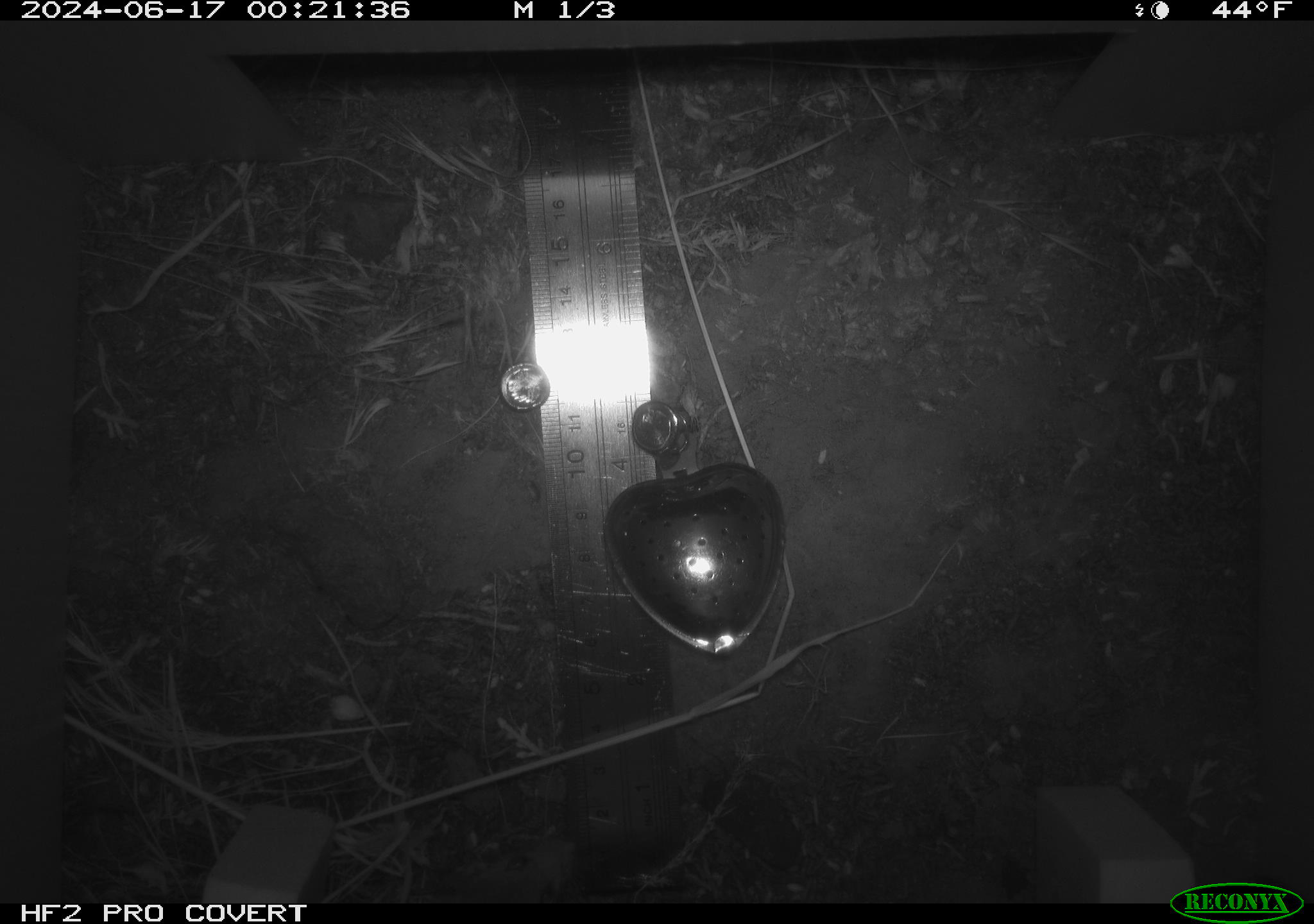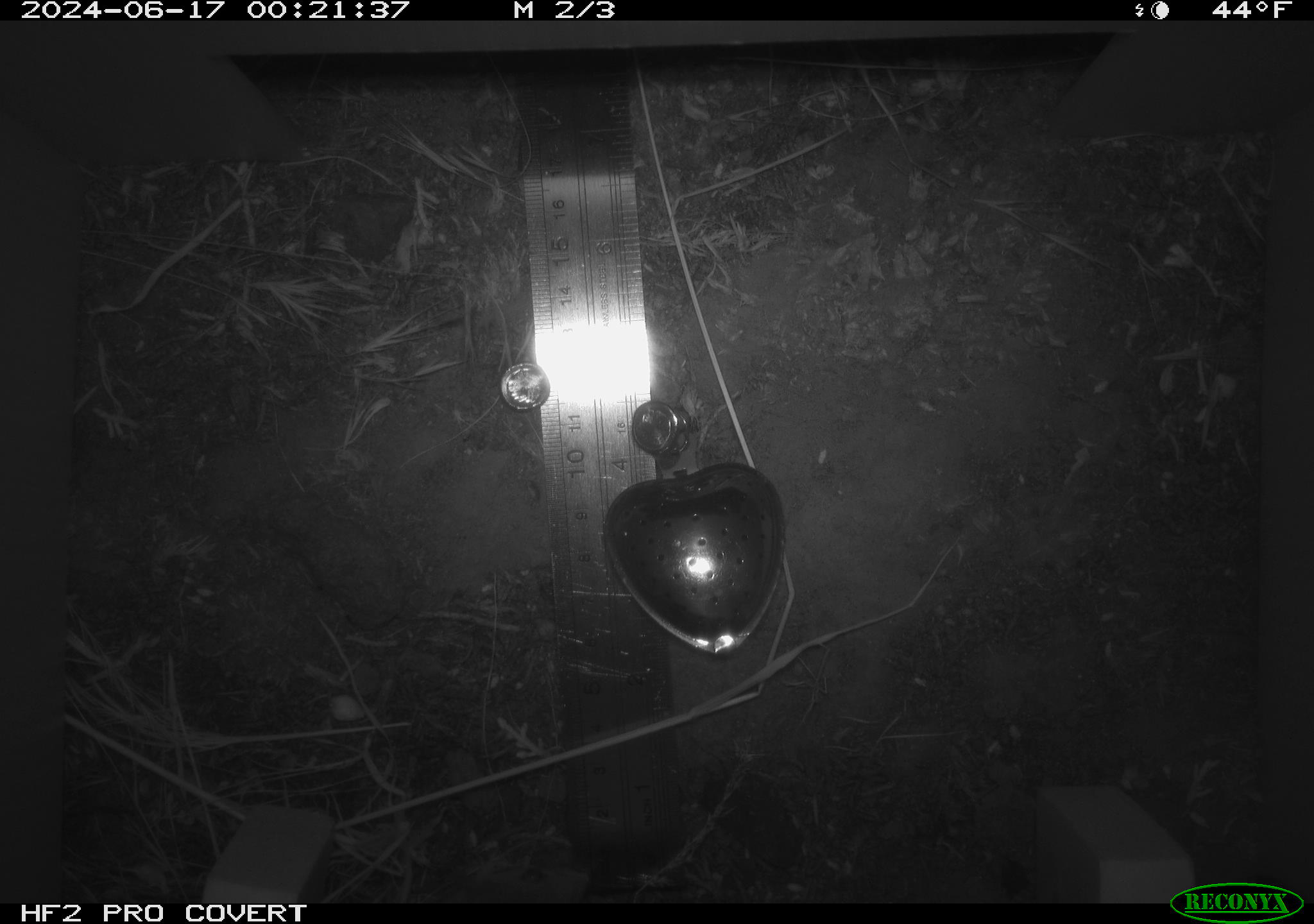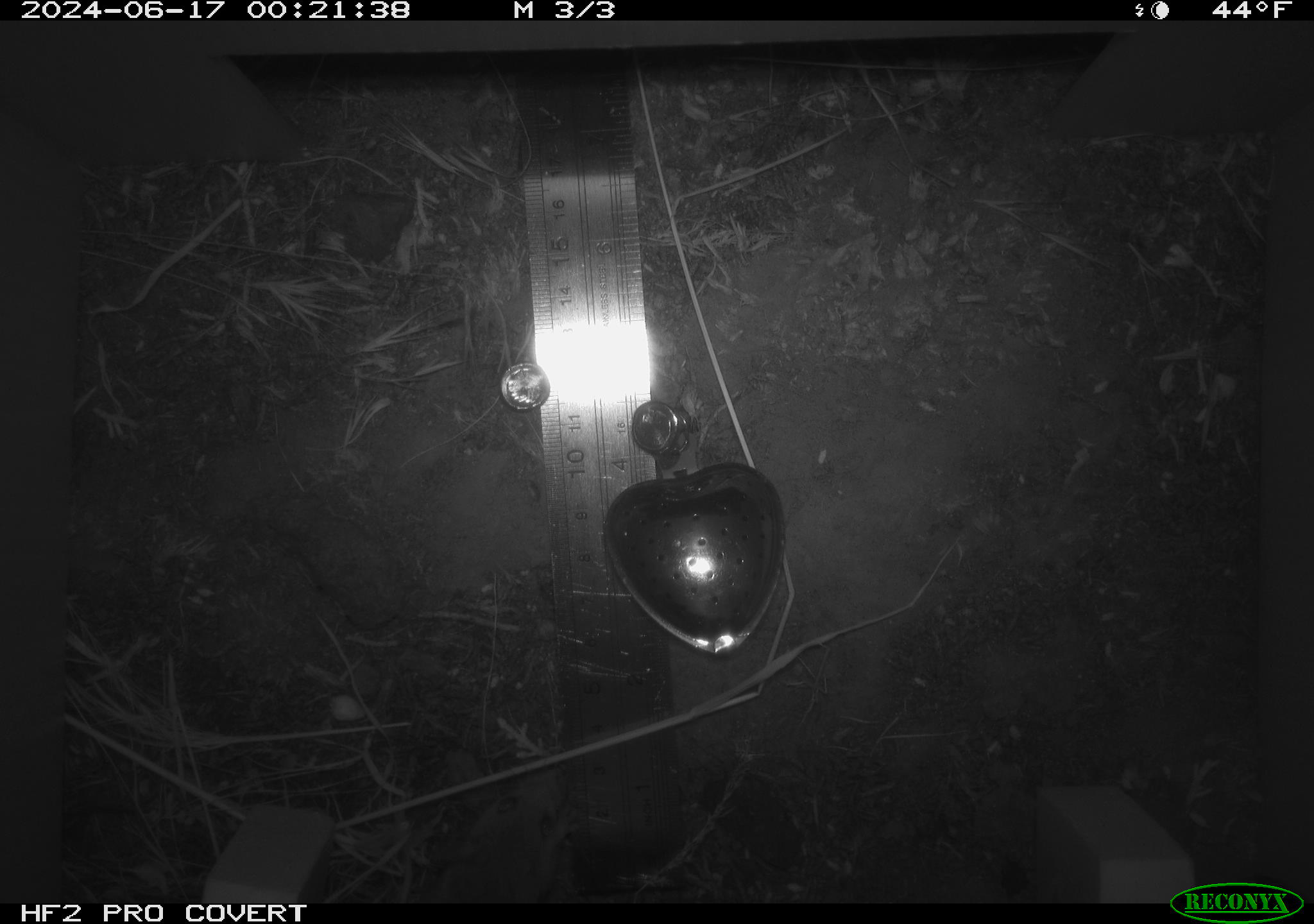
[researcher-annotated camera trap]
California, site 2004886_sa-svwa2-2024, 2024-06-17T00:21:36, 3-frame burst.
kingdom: Animalia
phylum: Chordata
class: Mammalia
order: Rodentia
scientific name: Rodentia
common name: mouse species